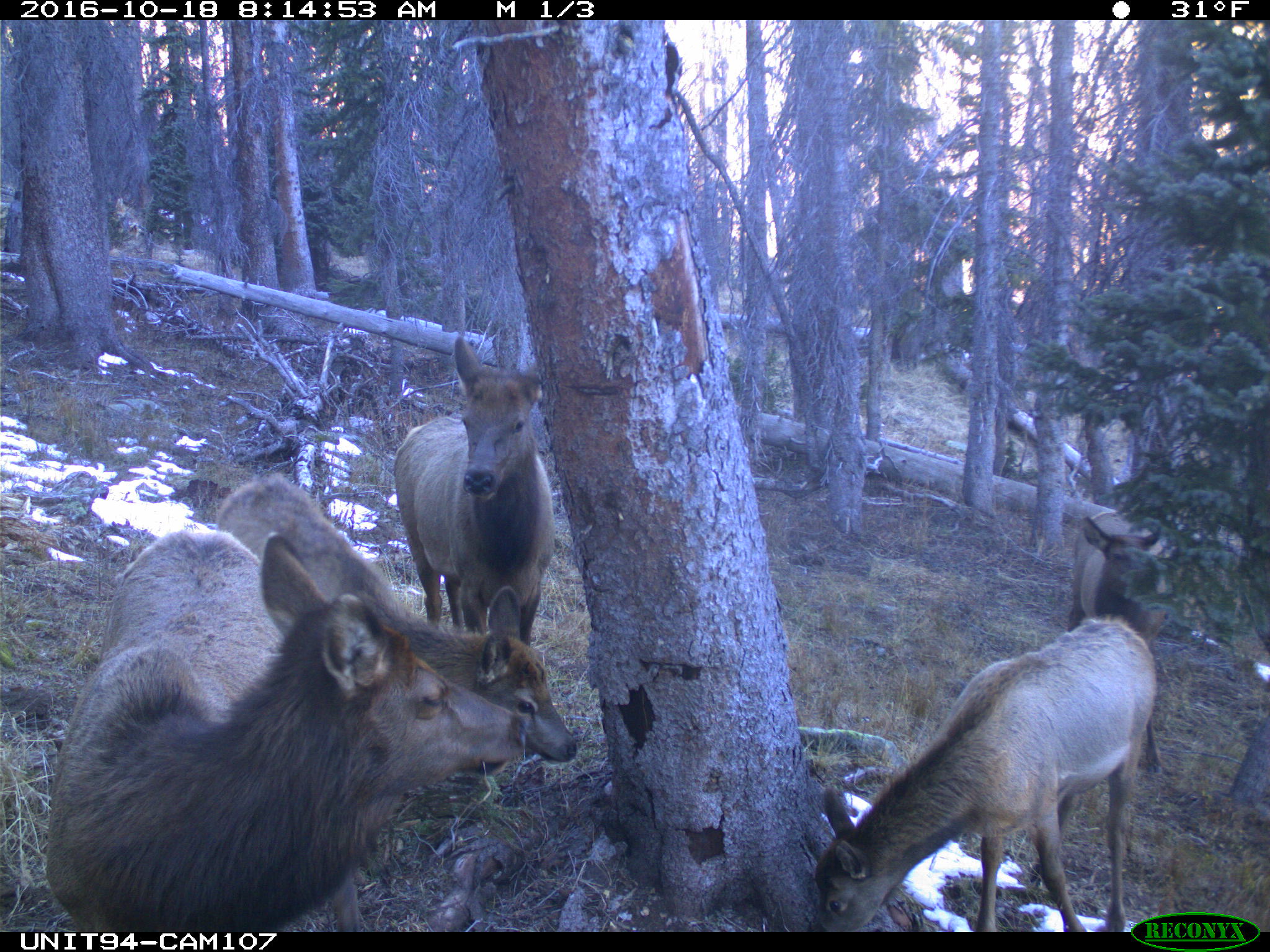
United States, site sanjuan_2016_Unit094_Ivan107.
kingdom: Animalia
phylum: Chordata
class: Mammalia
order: Artiodactyla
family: Cervidae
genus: Cervus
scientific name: Cervus elaphus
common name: red deer